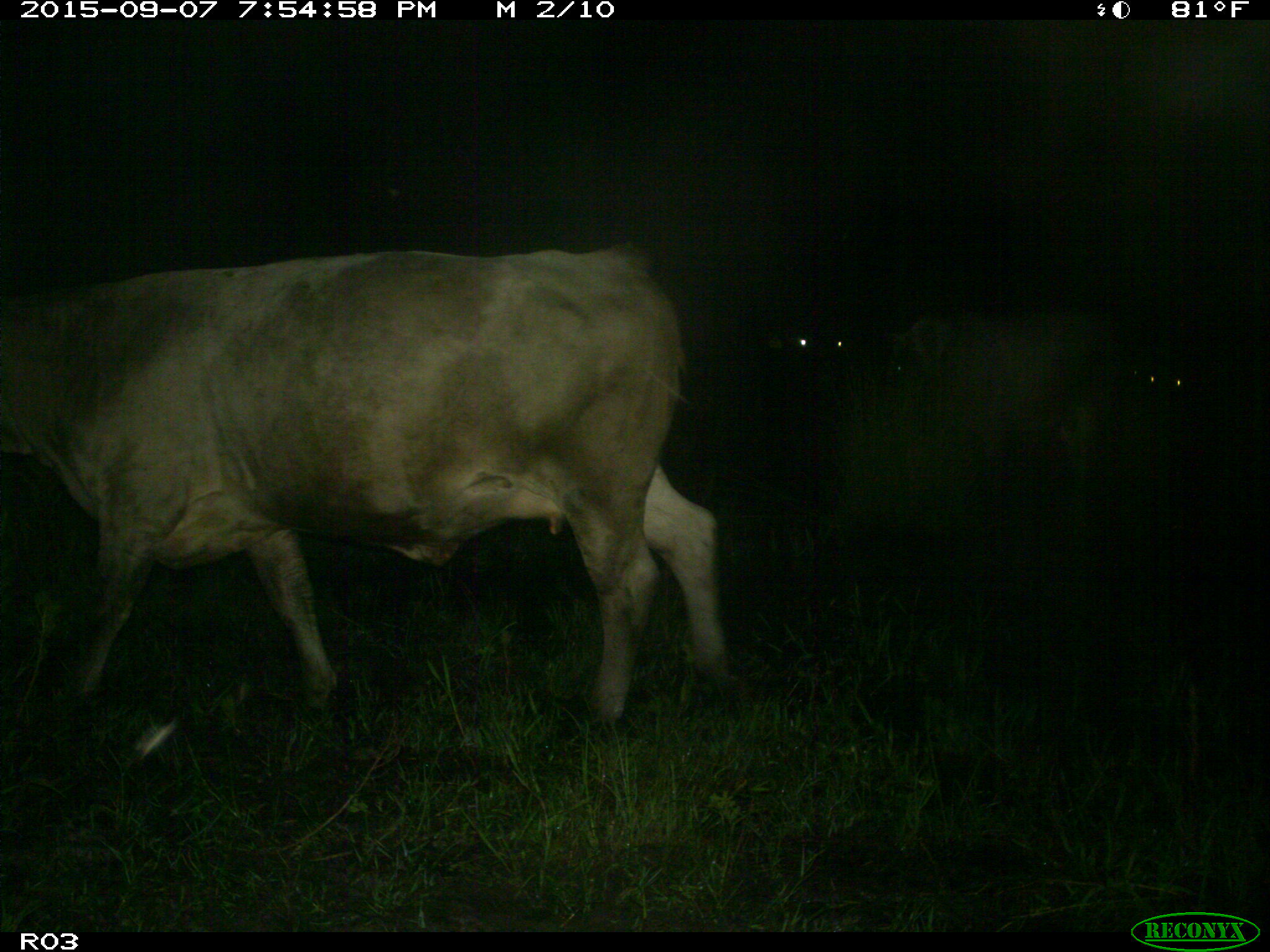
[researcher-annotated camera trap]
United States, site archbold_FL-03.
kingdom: Animalia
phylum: Chordata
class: Mammalia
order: Artiodactyla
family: Bovidae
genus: Bos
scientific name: Bos taurus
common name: domestic cow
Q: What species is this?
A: Bos taurus (domestic cow).